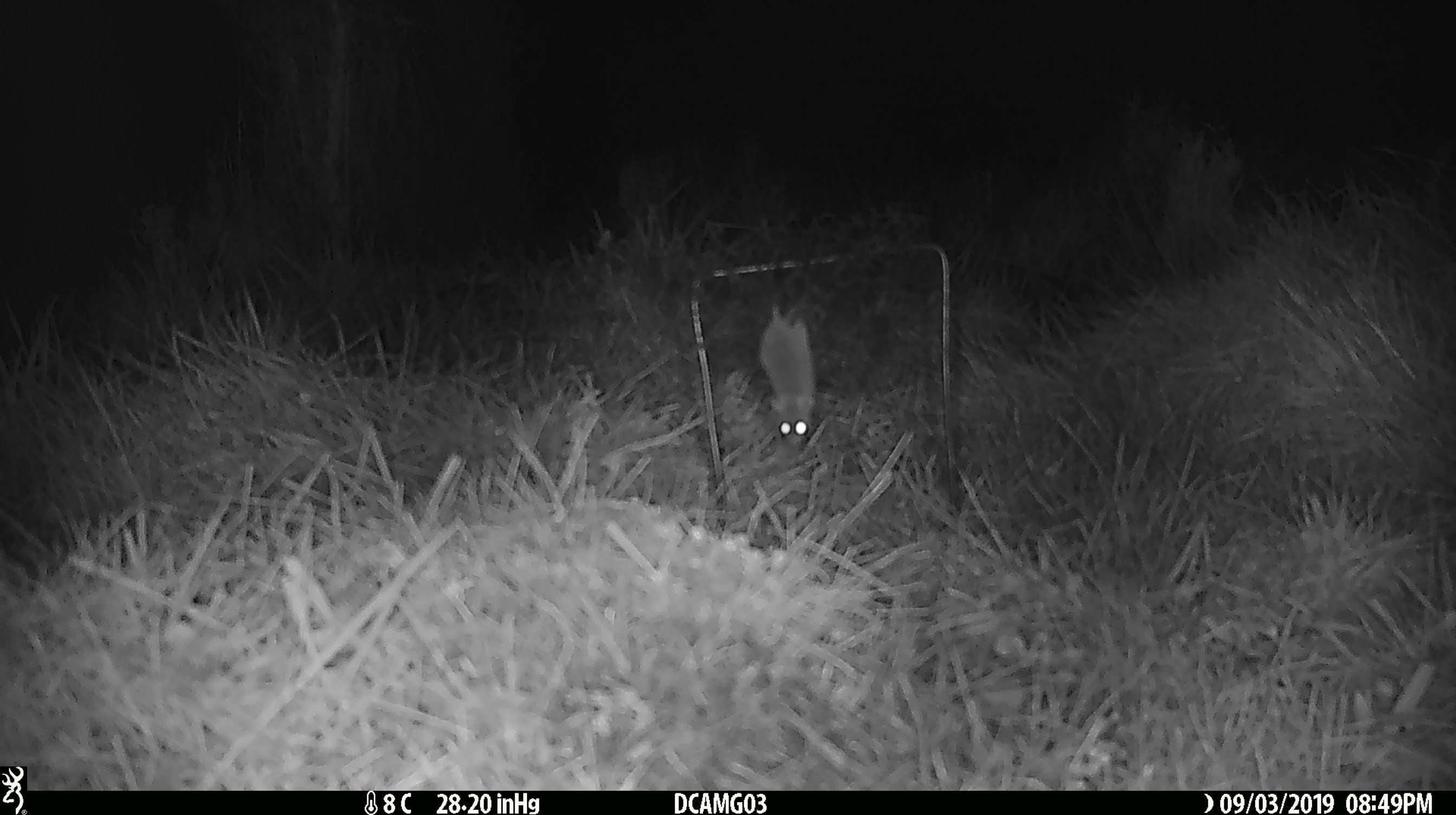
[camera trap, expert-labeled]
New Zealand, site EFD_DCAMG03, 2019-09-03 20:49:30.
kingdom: Animalia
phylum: Chordata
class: Mammalia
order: Rodentia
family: Muridae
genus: Mus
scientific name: Mus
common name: mouse